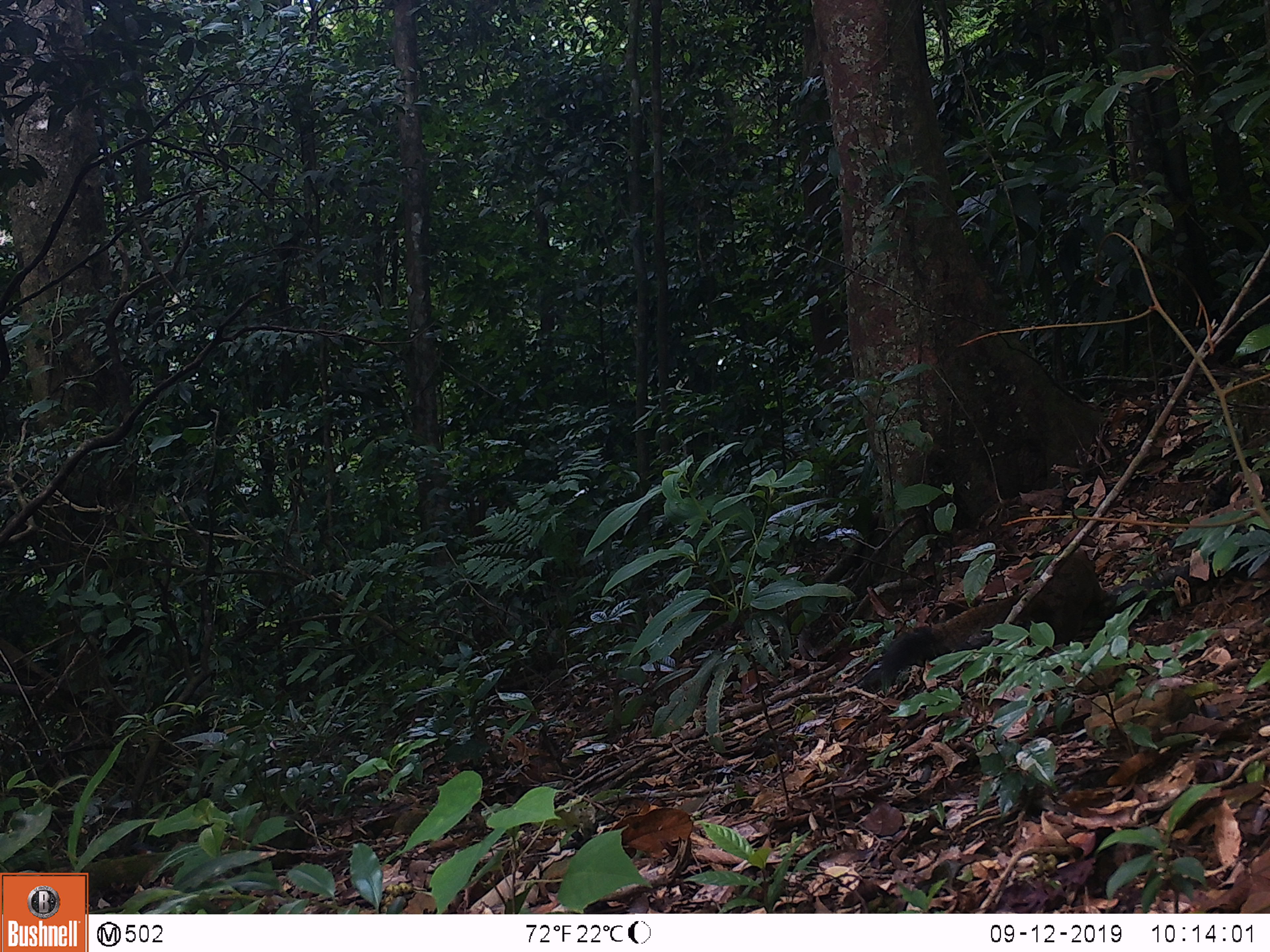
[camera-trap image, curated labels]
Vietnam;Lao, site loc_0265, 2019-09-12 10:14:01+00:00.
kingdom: Animalia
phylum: Chordata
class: Mammalia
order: Rodentia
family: Sciuridae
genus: Callosciurus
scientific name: Callosciurus erythraeus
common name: pallas's squirrel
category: pallass squirrel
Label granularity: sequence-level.